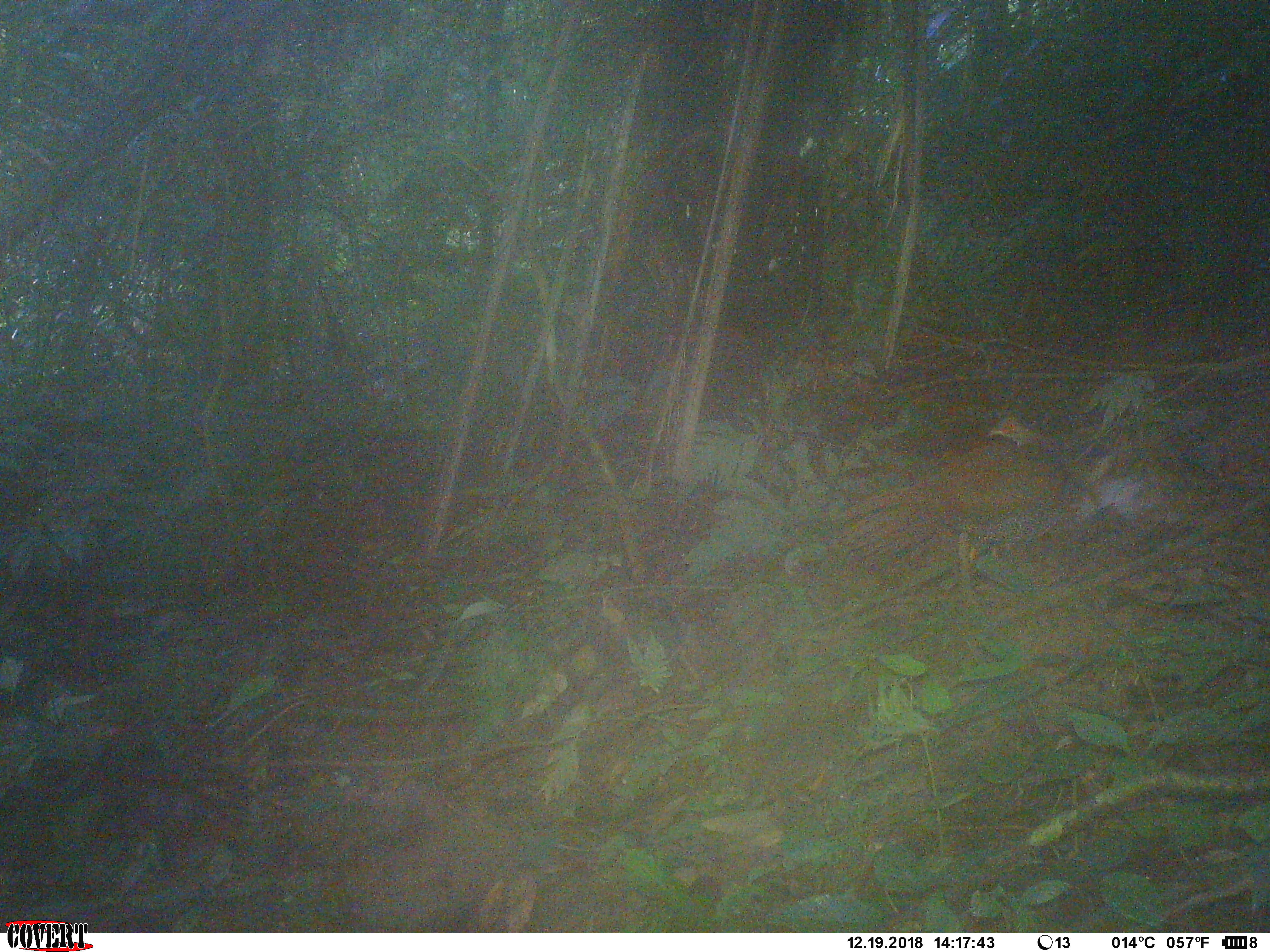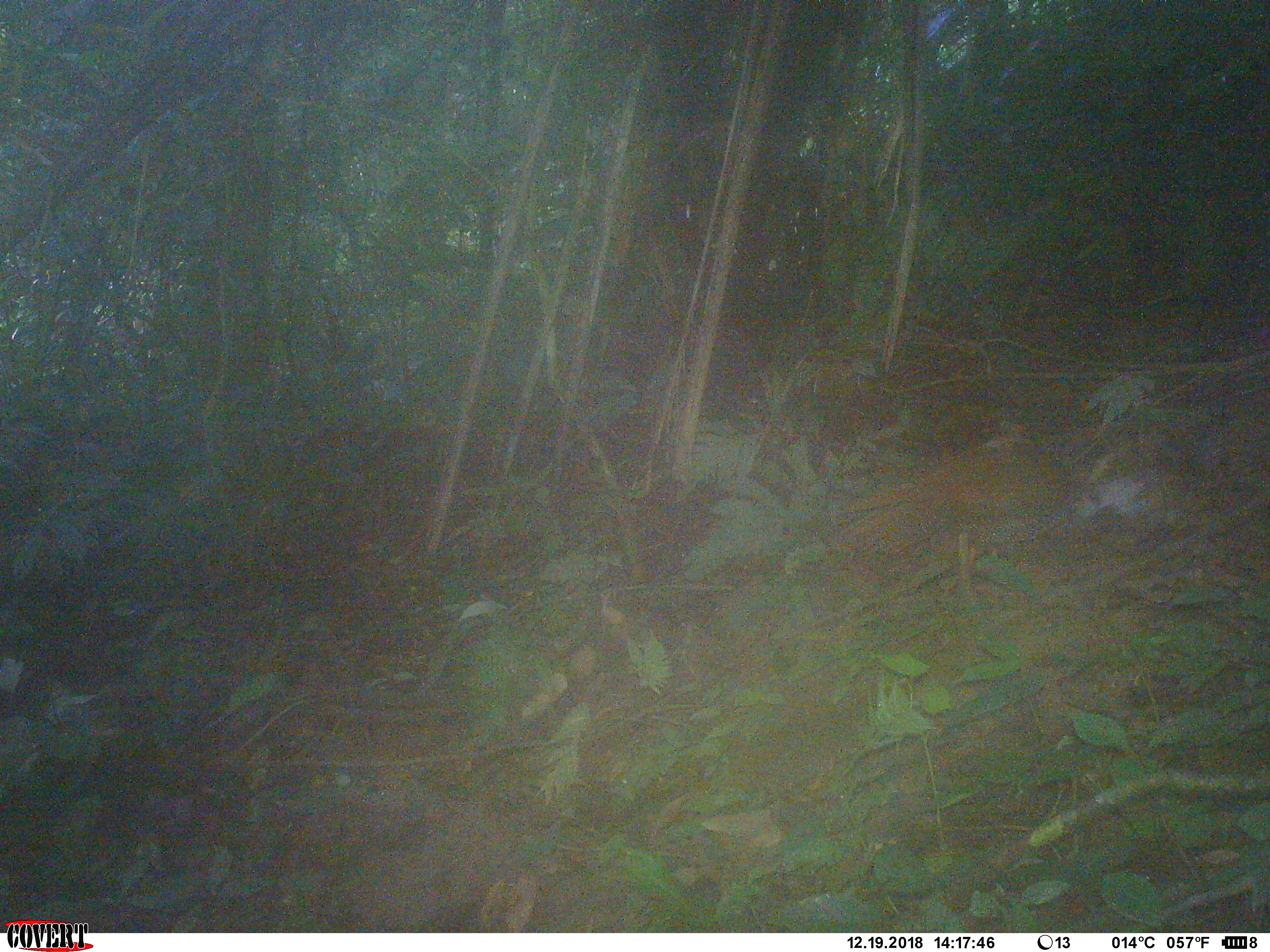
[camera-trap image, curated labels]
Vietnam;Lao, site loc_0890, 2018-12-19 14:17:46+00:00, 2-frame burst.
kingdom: Animalia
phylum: Chordata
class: Aves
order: Galliformes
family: Phasianidae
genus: Lophura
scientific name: Lophura nycthemera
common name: silver pheasant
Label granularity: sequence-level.